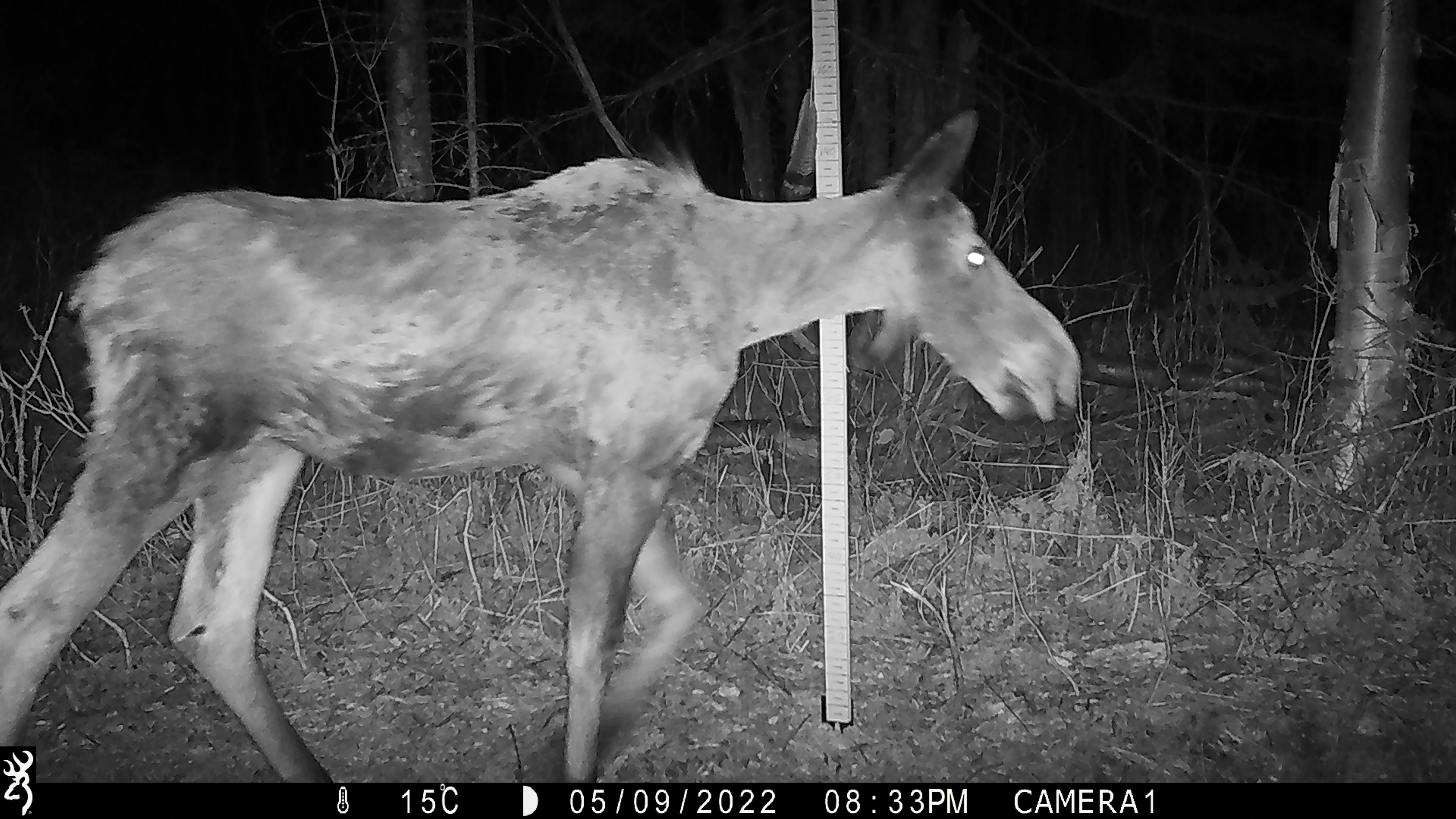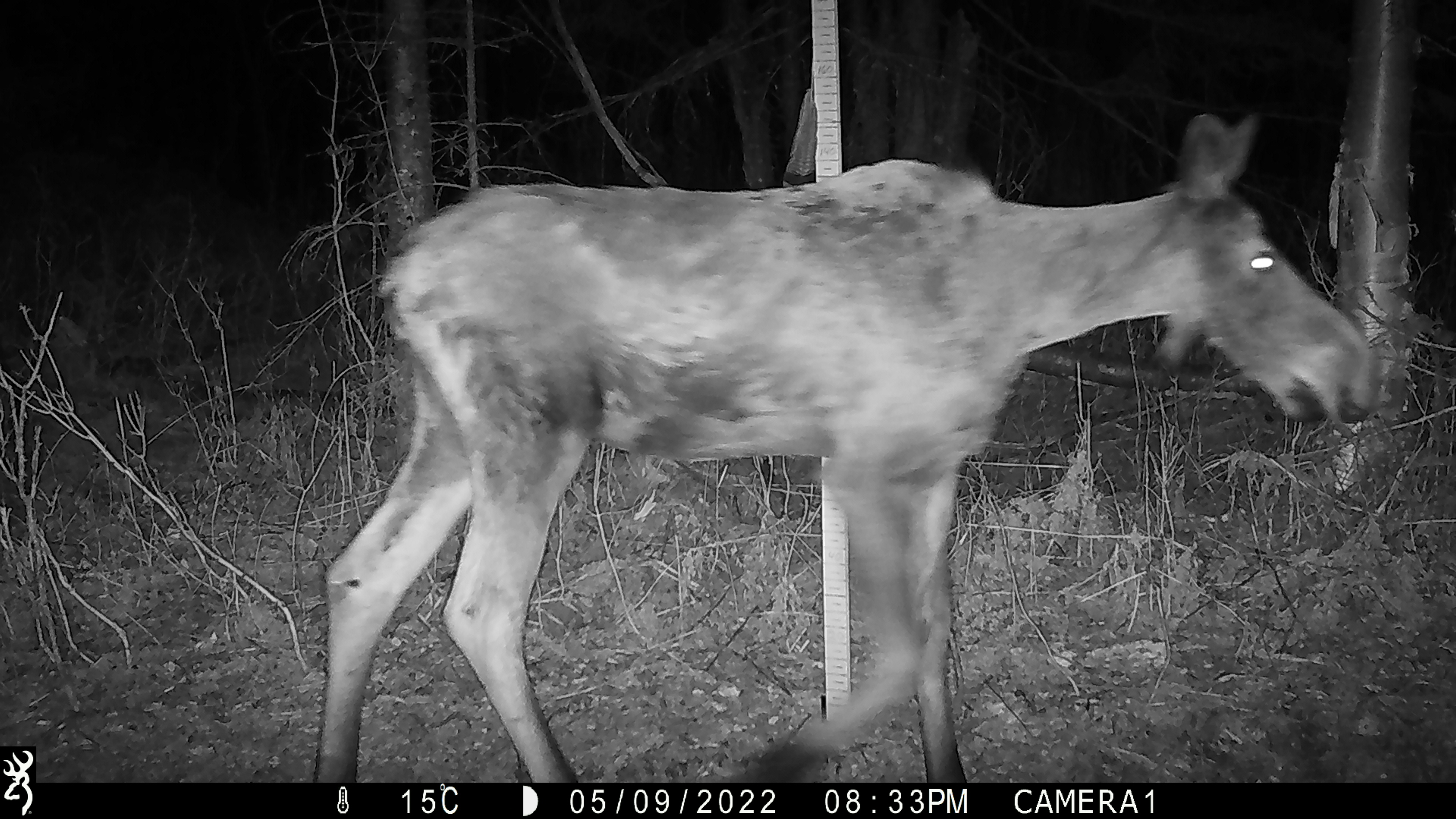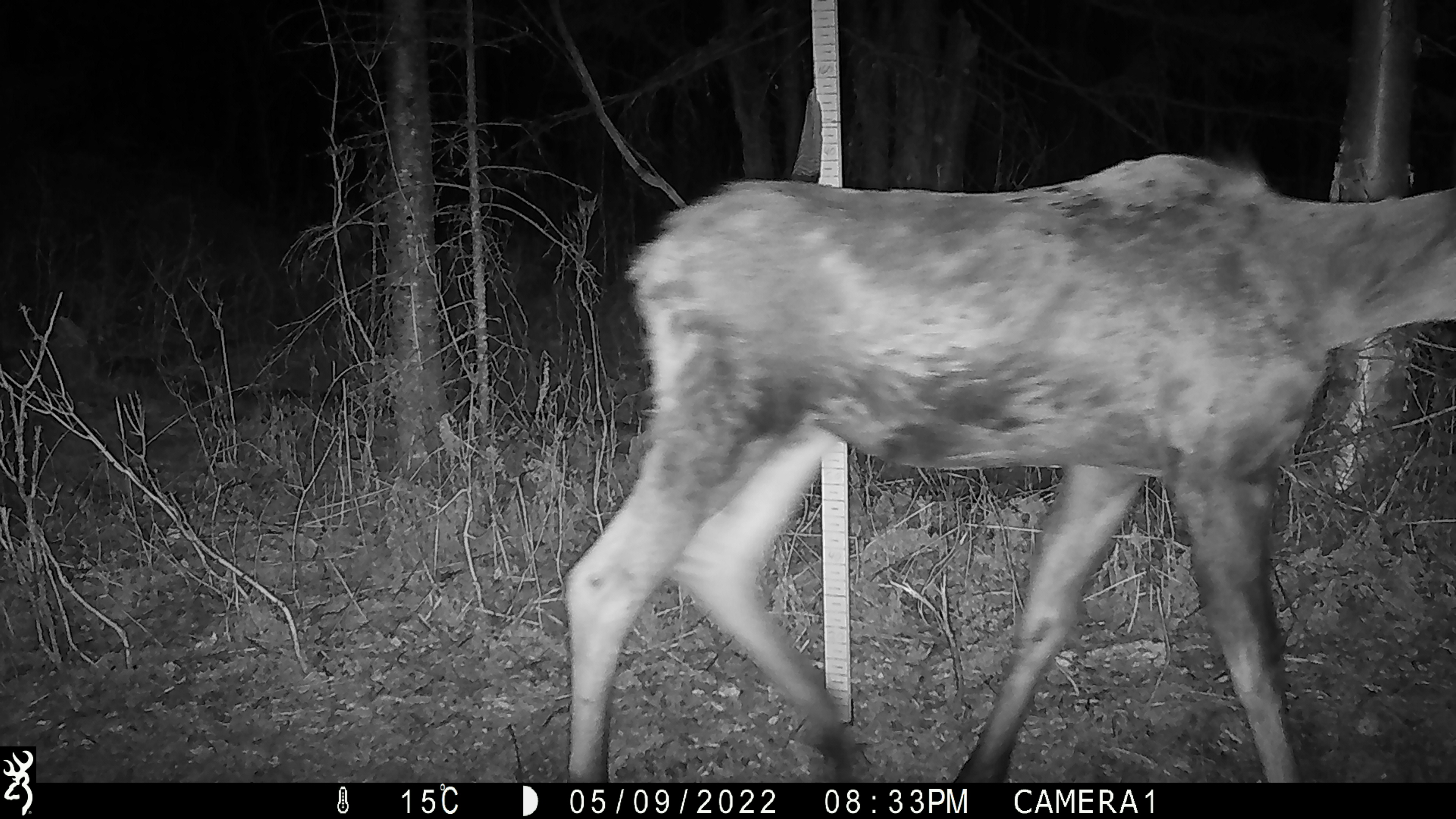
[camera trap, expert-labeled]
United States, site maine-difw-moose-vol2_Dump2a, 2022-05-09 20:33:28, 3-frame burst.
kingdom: Animalia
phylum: Chordata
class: Mammalia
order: Artiodactyla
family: Cervidae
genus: Alces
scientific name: Alces alces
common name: moose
Moose (Alces alces).